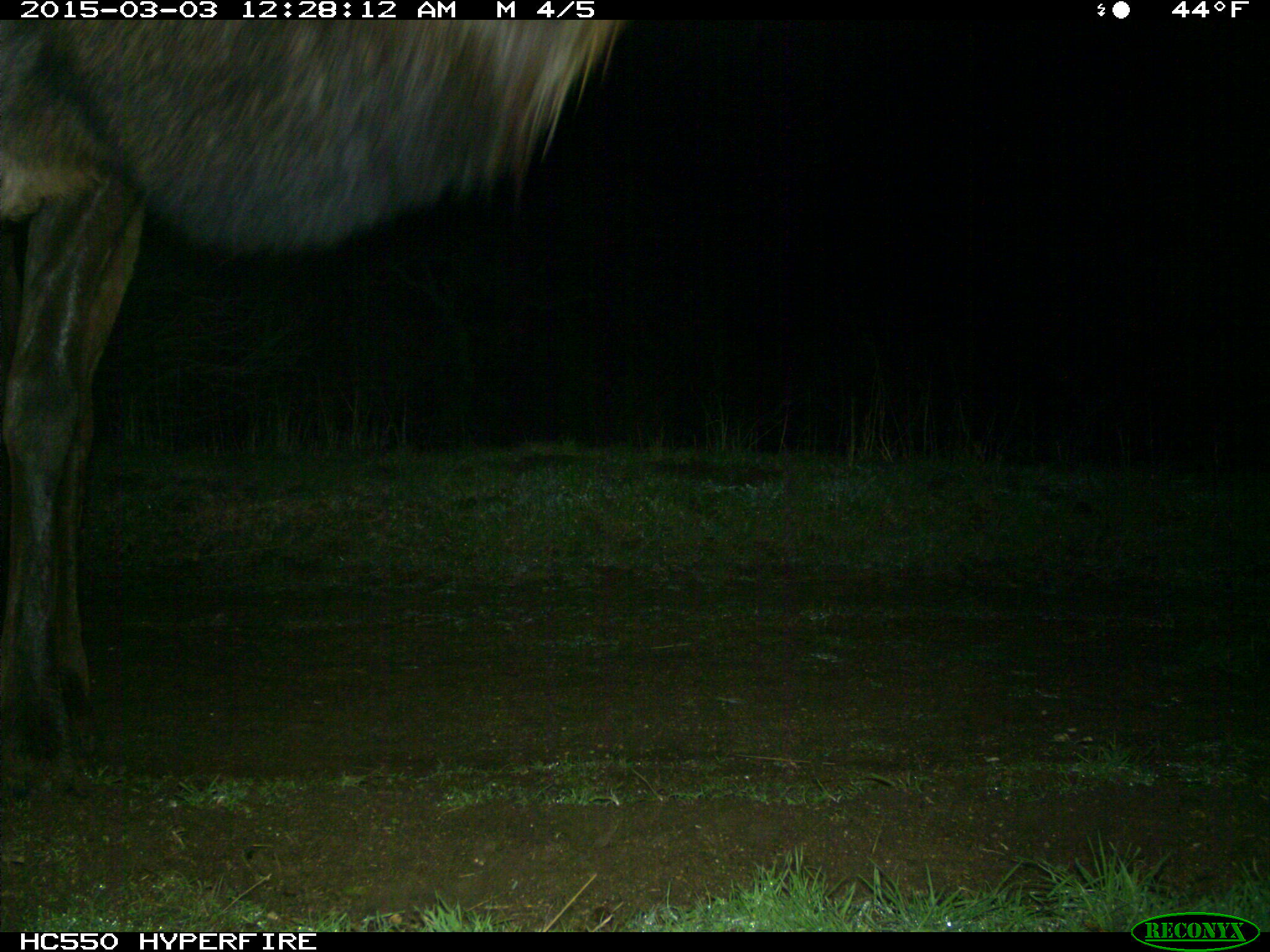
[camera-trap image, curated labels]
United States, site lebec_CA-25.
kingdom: Animalia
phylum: Chordata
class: Mammalia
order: Artiodactyla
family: Cervidae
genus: Cervus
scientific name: Cervus canadensis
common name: elk